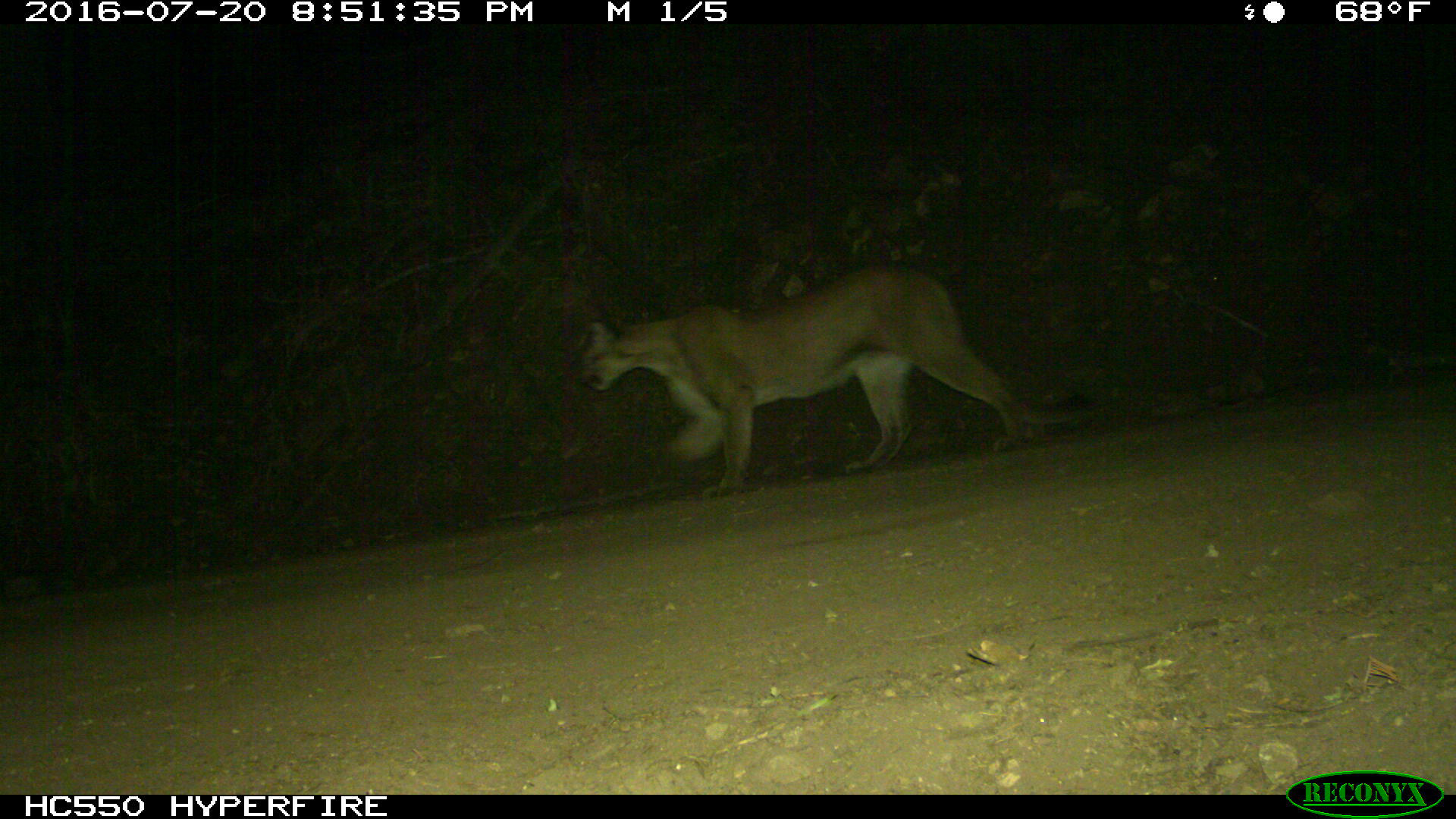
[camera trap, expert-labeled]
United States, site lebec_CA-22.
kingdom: Animalia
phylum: Chordata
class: Mammalia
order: Carnivora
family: Felidae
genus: Puma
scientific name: Puma concolor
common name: mountain lion